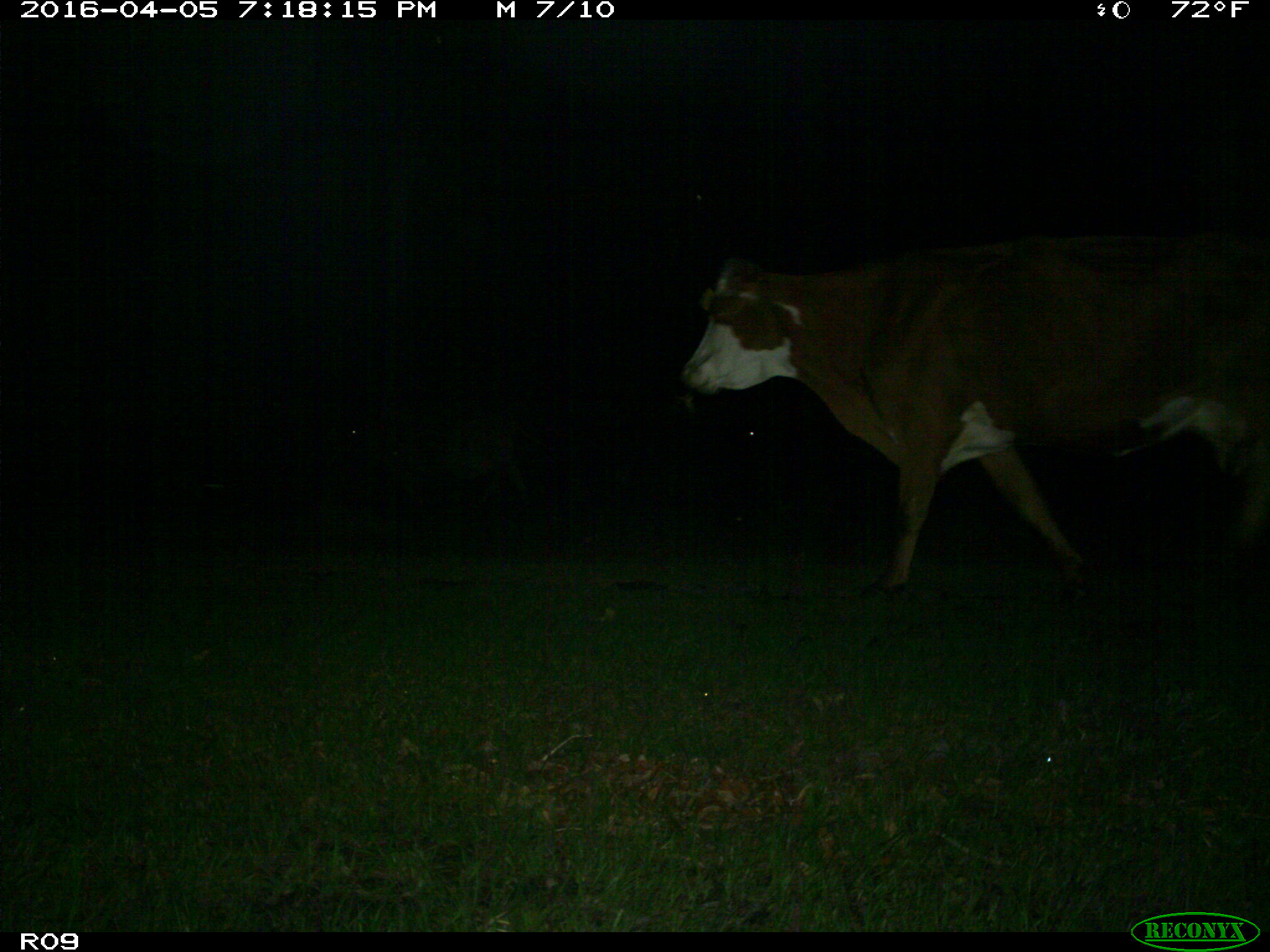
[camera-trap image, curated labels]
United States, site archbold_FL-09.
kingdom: Animalia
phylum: Chordata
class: Mammalia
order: Artiodactyla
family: Bovidae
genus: Bos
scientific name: Bos taurus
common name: domestic cow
Bos taurus (domestic cow).